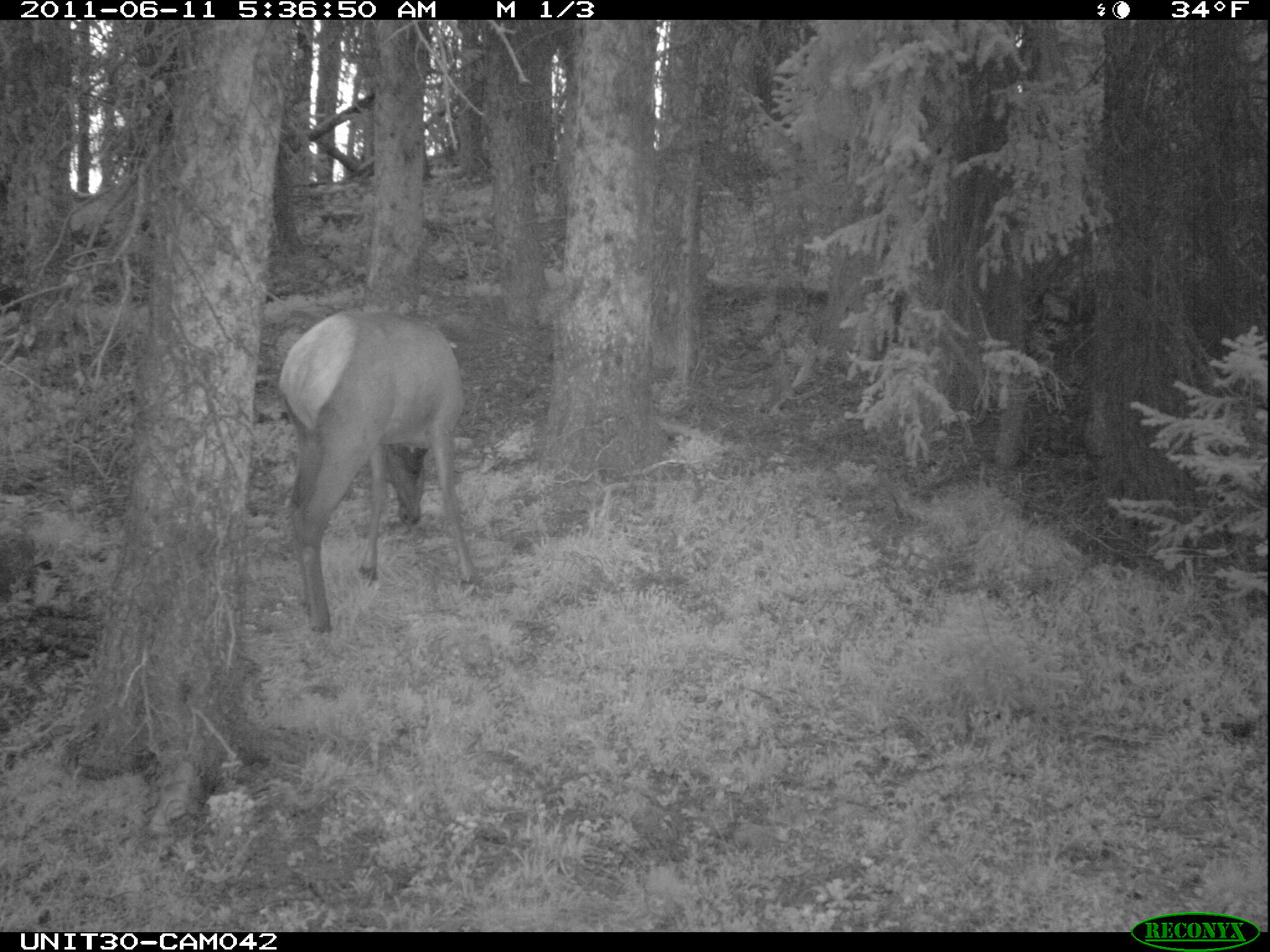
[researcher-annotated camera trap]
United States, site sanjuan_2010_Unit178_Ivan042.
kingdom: Animalia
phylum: Chordata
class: Mammalia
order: Artiodactyla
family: Cervidae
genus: Cervus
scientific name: Cervus elaphus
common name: red deer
Cervus elaphus (red deer).